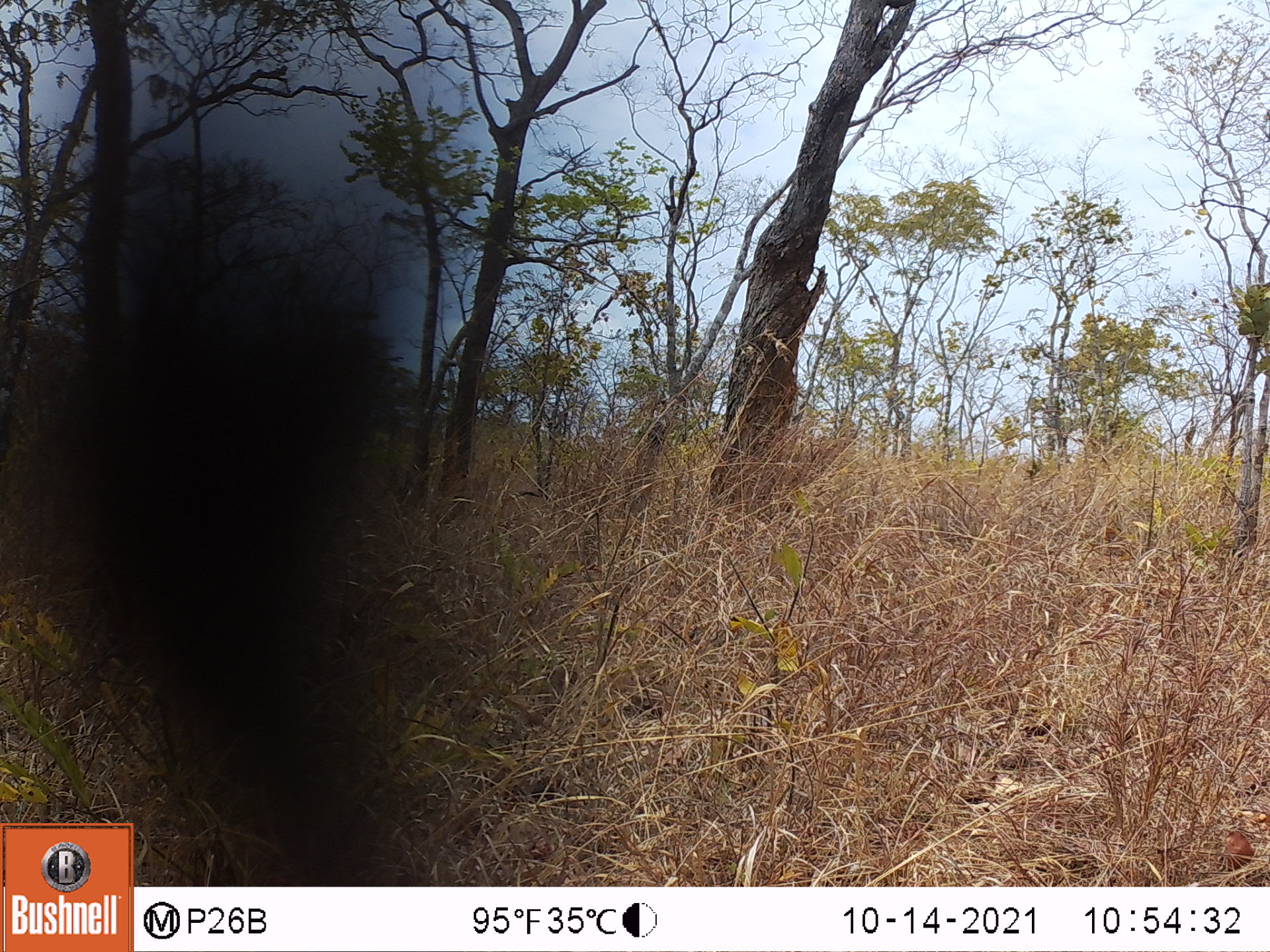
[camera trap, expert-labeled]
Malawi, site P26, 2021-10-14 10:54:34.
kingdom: Animalia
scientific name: Animalia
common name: other animal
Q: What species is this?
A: Other animal (Animalia).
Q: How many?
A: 1.